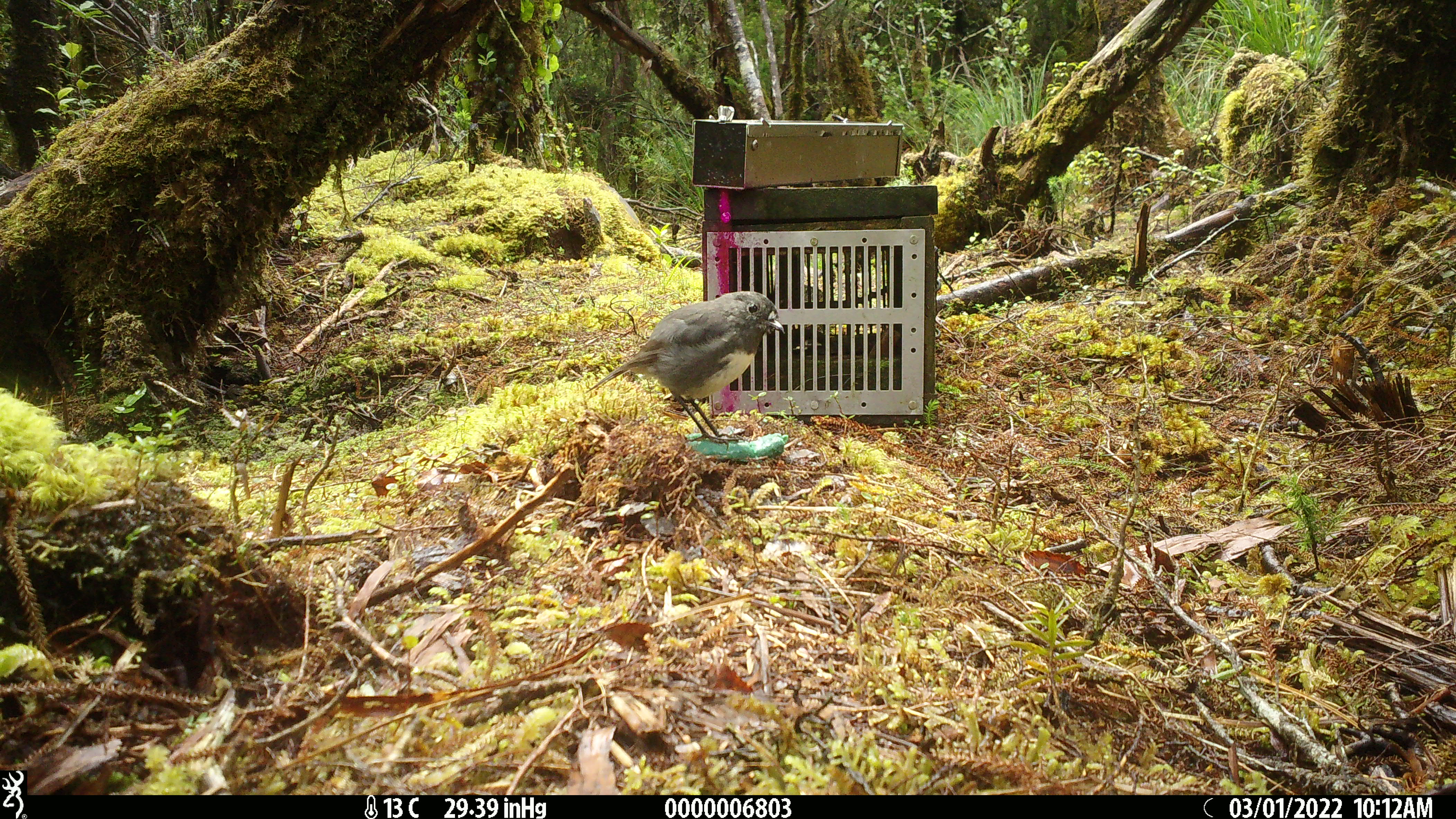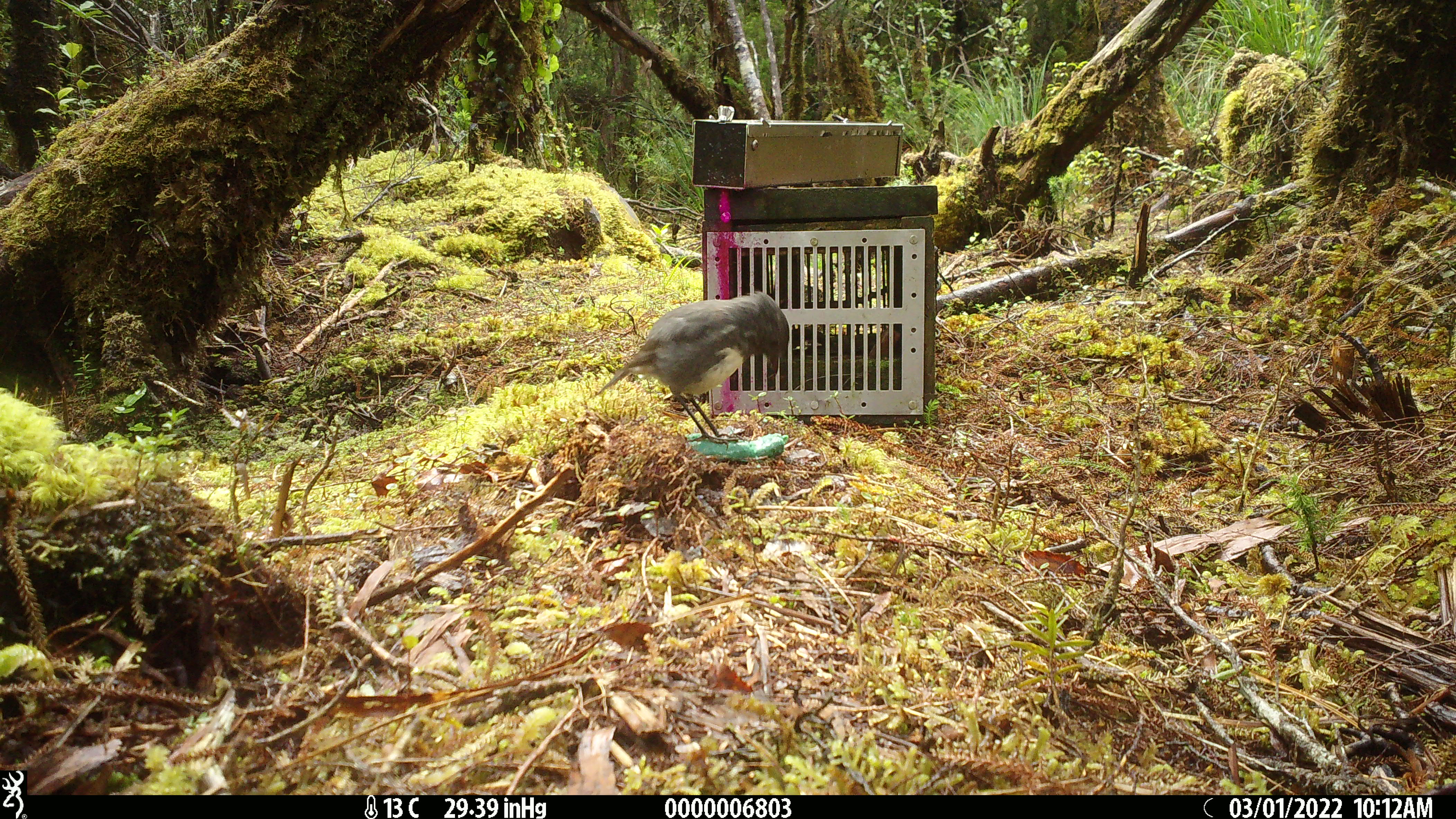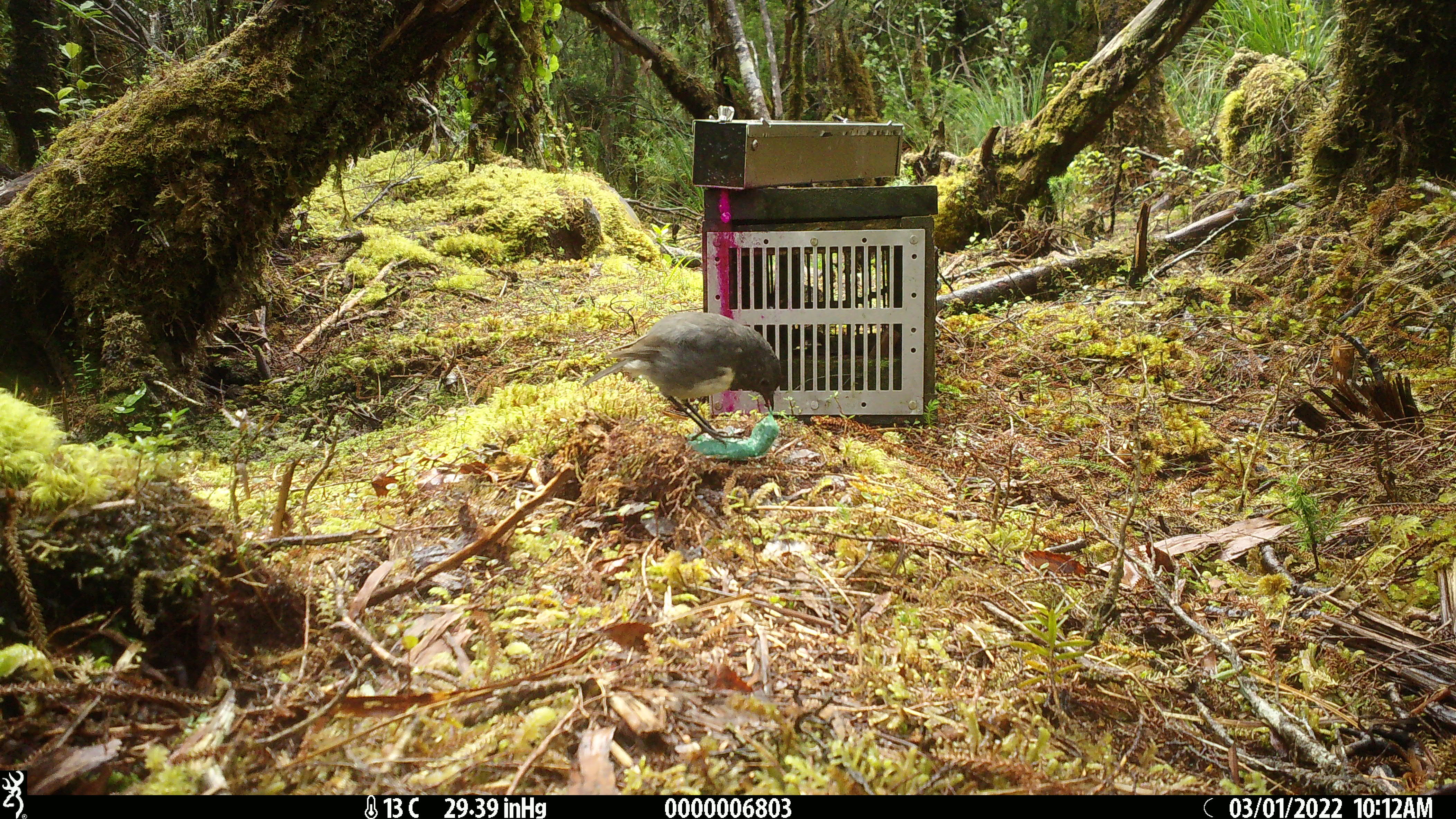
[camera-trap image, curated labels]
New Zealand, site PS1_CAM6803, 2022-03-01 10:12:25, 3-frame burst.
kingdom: Animalia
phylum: Chordata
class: Aves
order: Passeriformes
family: Petroicidae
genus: Petroica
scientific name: Petroica australis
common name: new zealand robin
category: robin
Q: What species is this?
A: Robin (new zealand robin) (Petroica australis).